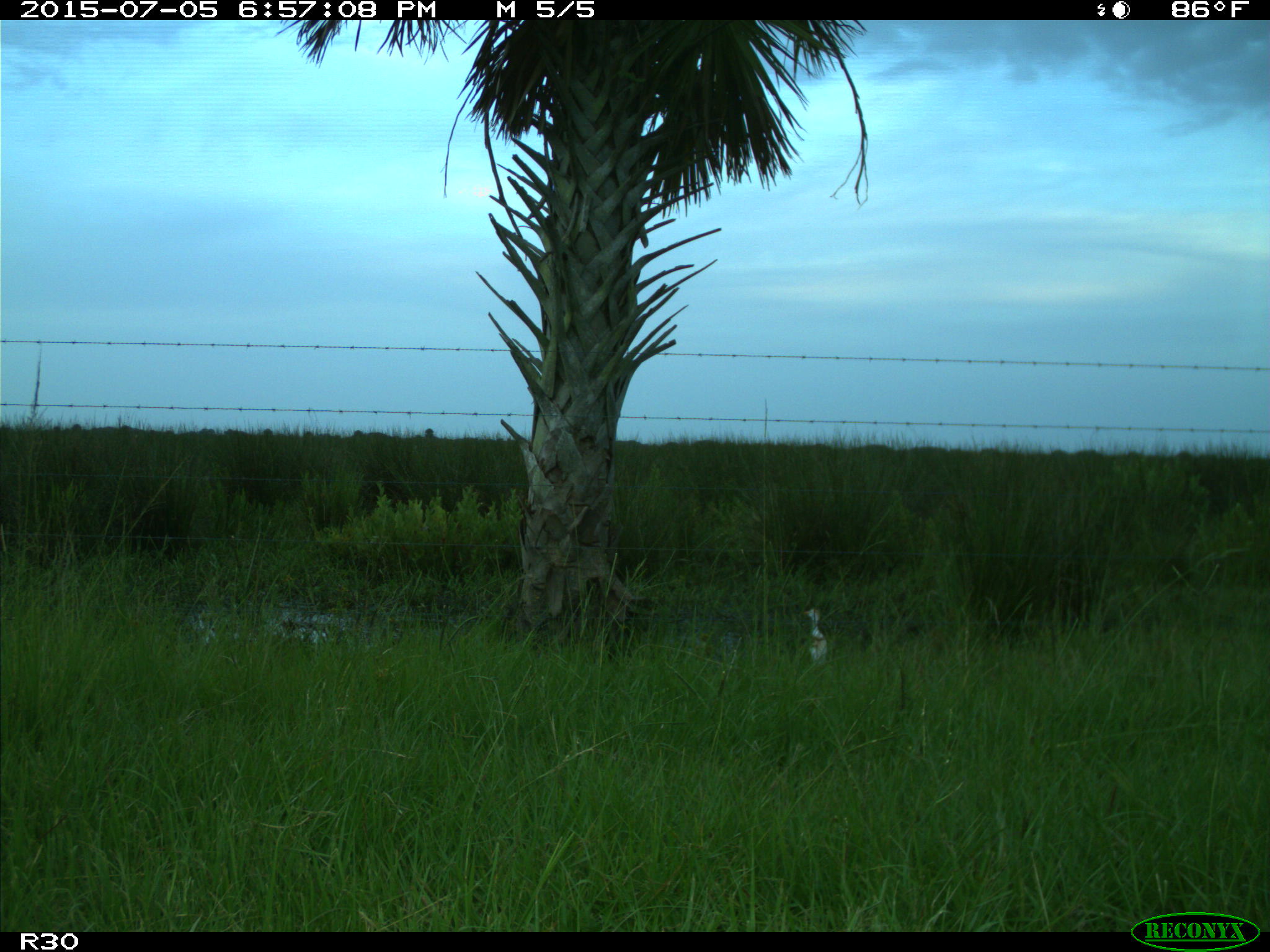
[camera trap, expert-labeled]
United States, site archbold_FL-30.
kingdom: Animalia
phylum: Chordata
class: Aves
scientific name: Aves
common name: birds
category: unidentified bird